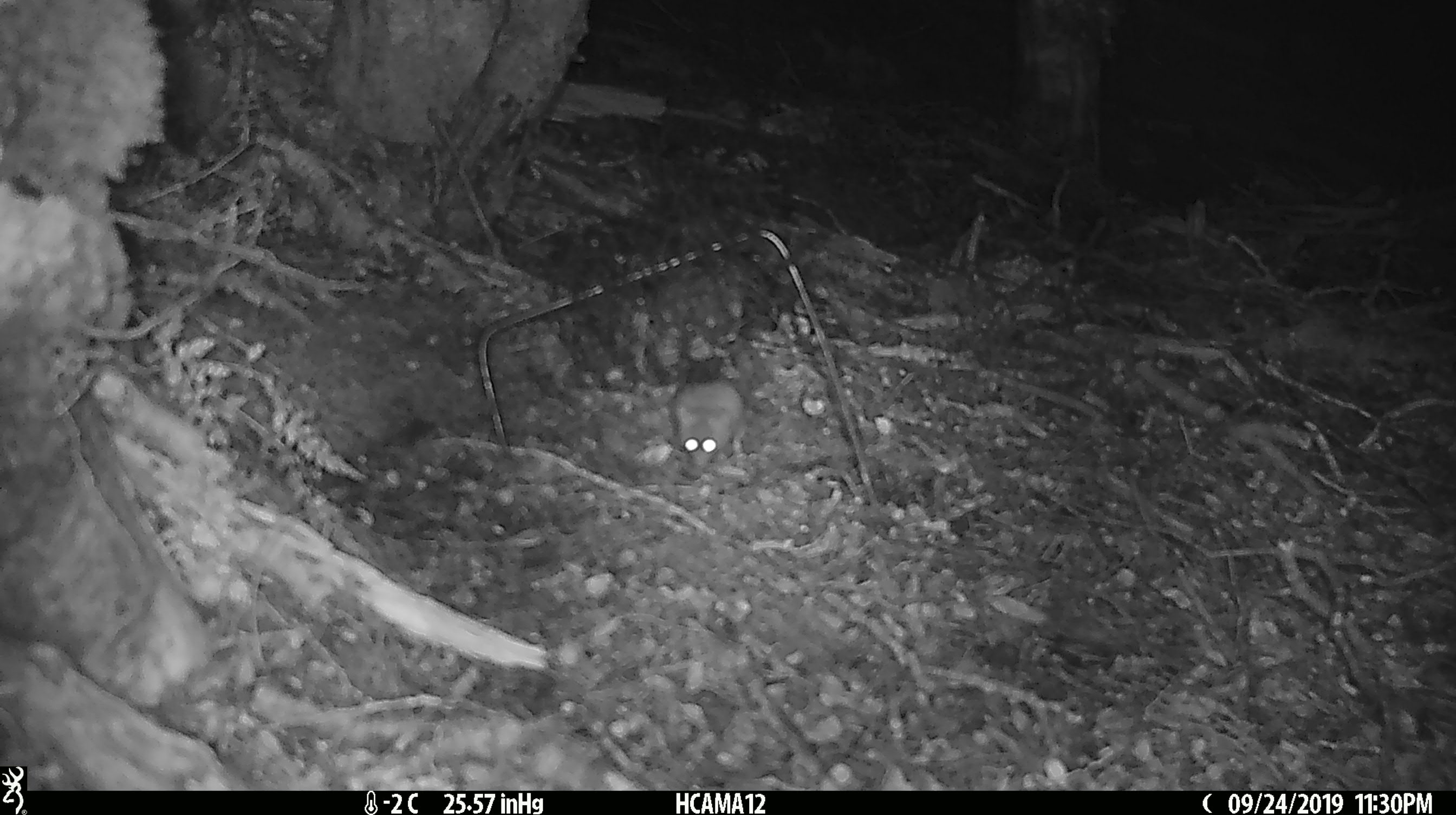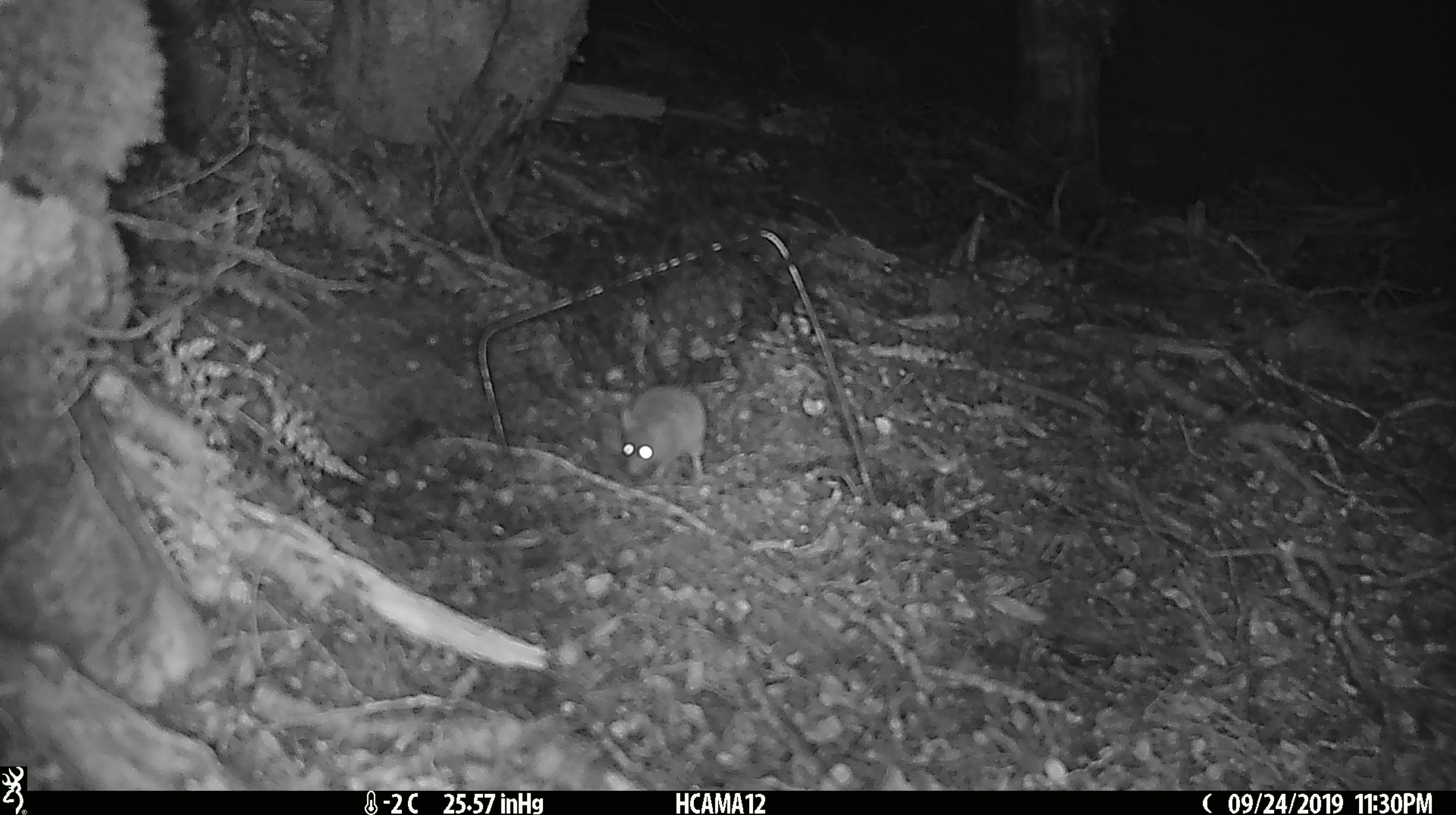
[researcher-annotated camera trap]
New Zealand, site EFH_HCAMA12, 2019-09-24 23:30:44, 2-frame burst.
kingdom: Animalia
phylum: Chordata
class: Mammalia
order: Rodentia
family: Muridae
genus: Mus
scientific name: Mus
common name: mouse